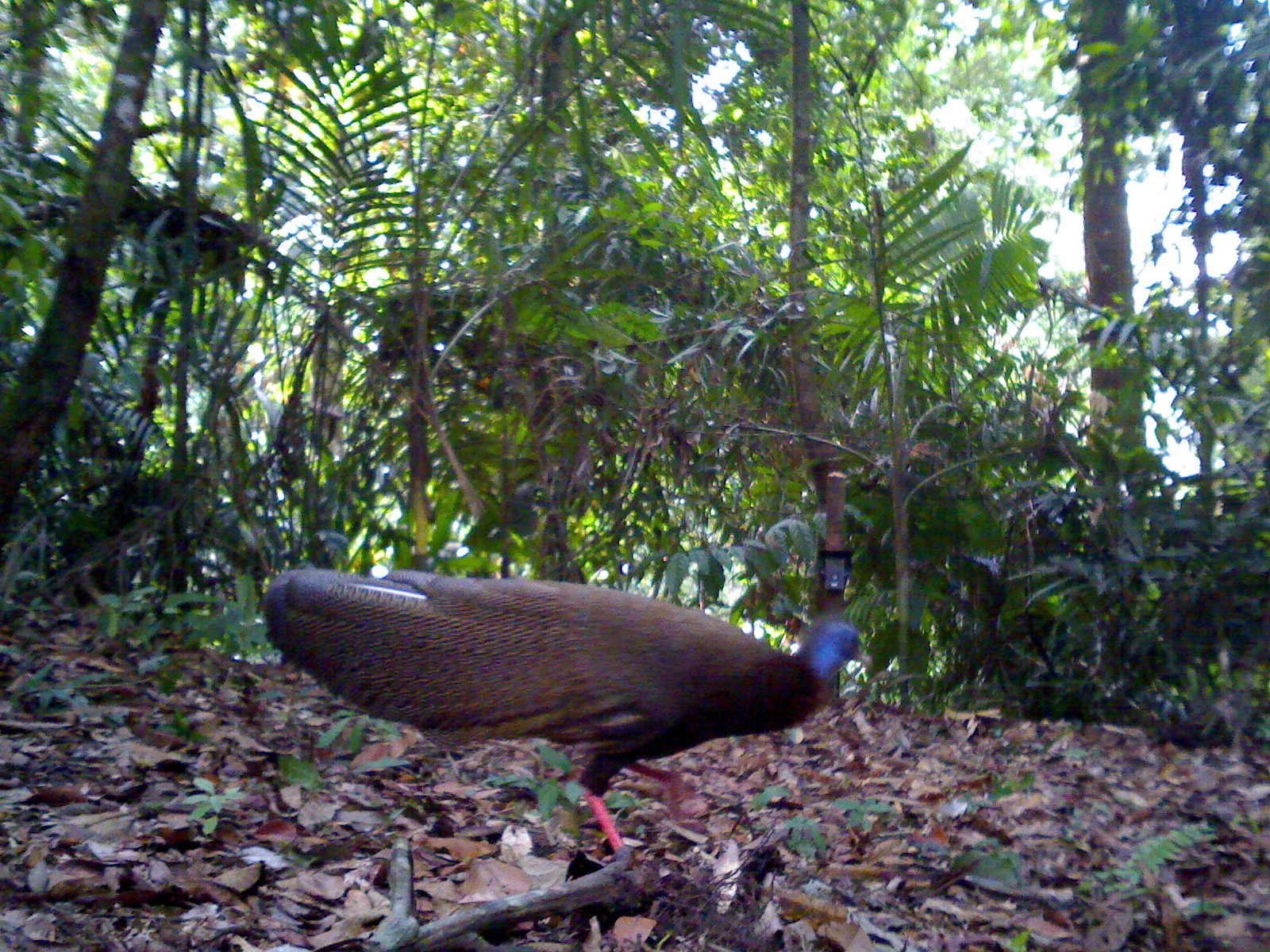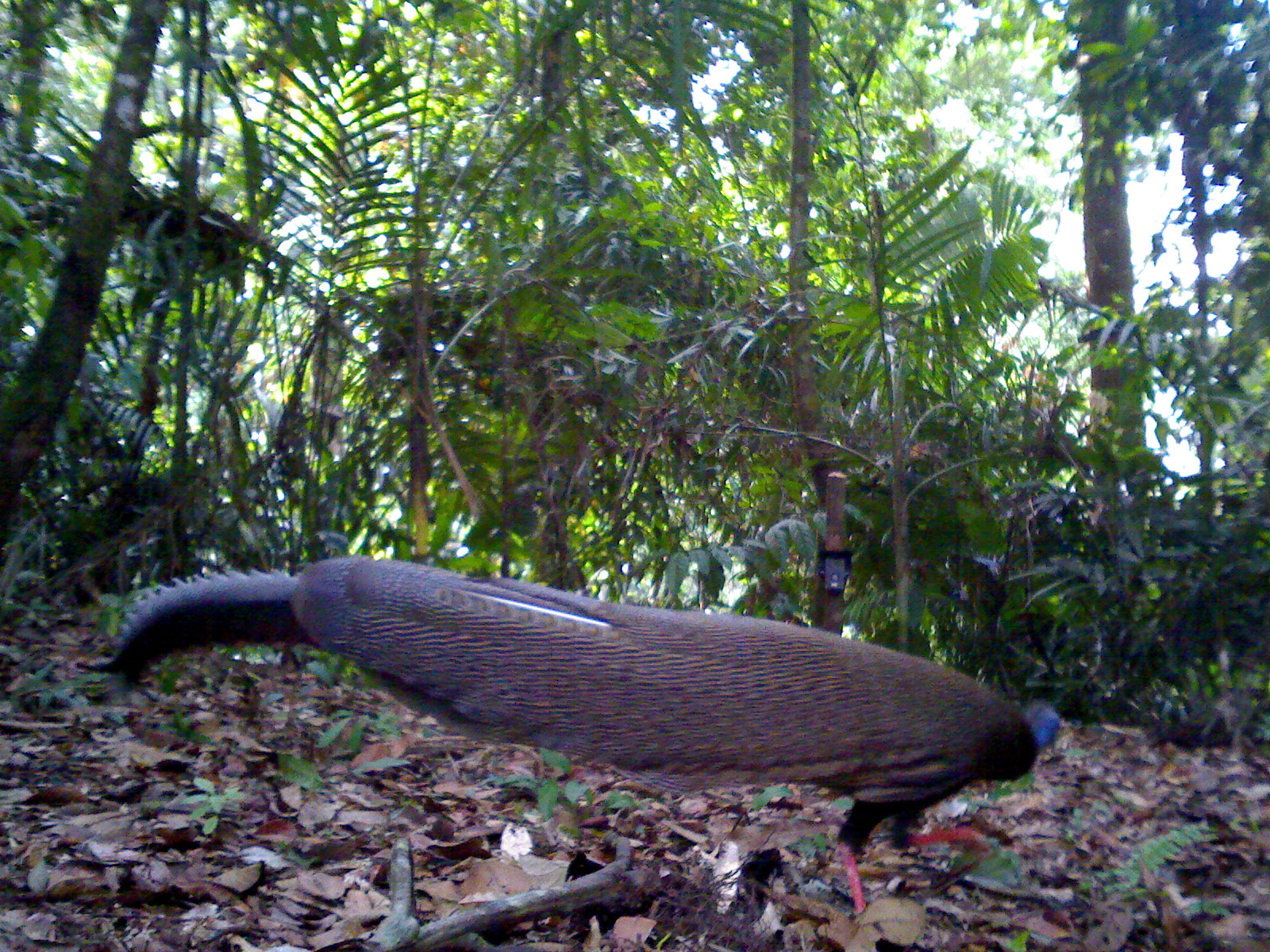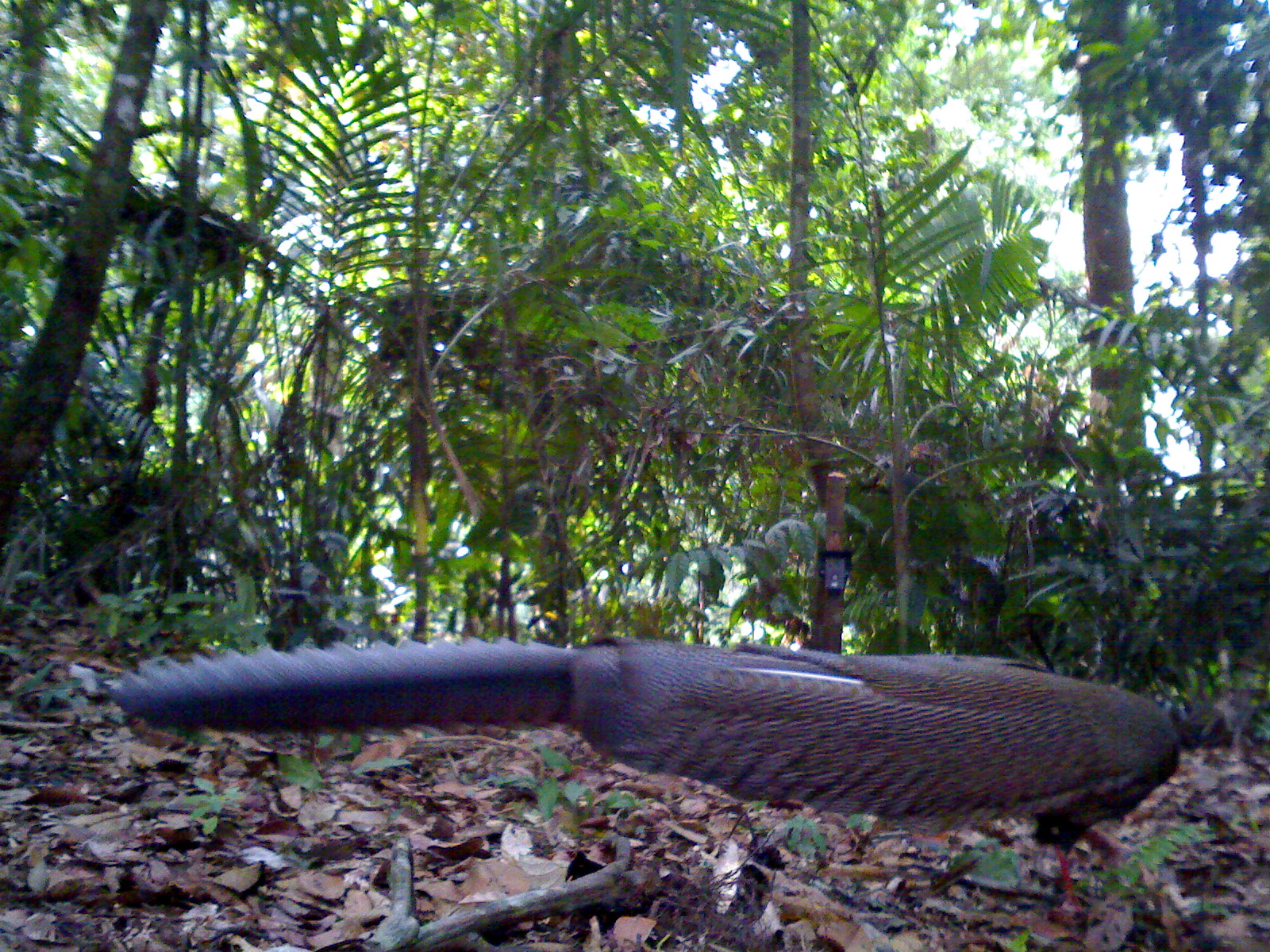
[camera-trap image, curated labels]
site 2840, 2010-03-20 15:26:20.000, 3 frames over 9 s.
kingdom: Animalia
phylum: Chordata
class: Aves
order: Galliformes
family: Phasianidae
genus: Argusianus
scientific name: Argusianus argus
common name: great argus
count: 1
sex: female